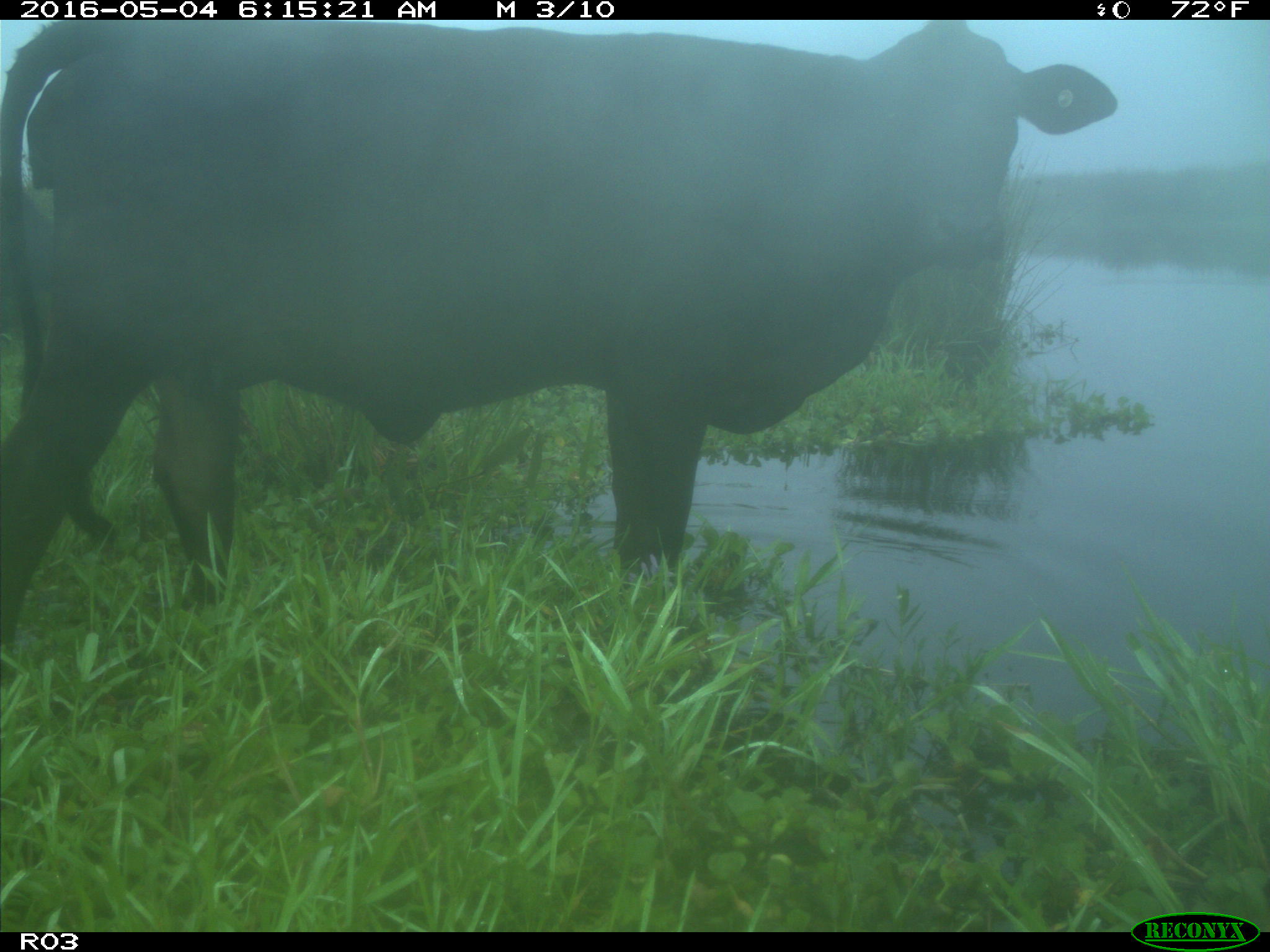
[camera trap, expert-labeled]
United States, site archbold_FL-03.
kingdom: Animalia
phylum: Chordata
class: Mammalia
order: Artiodactyla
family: Bovidae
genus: Bos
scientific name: Bos taurus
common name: domestic cow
Bos taurus (domestic cow).